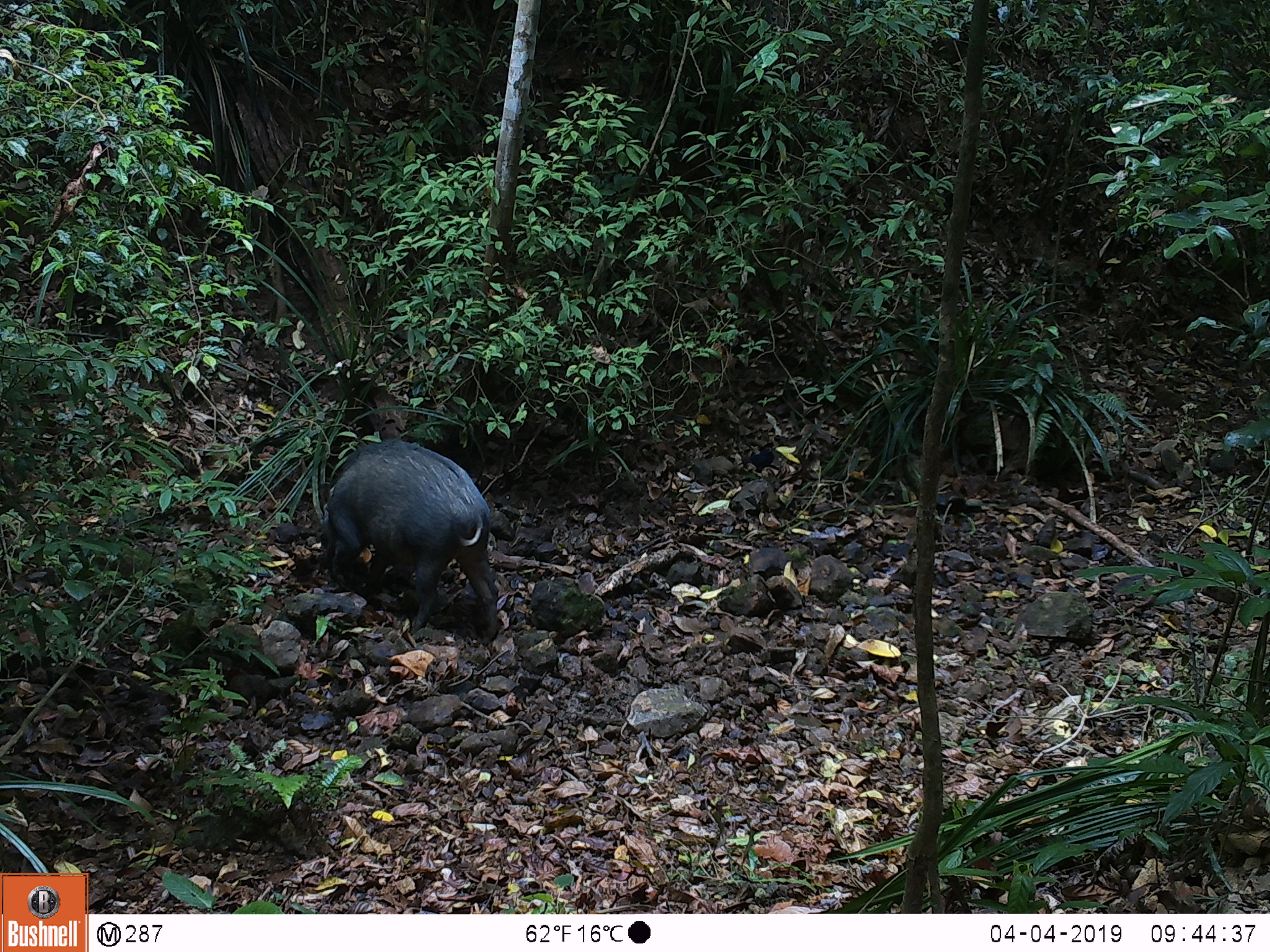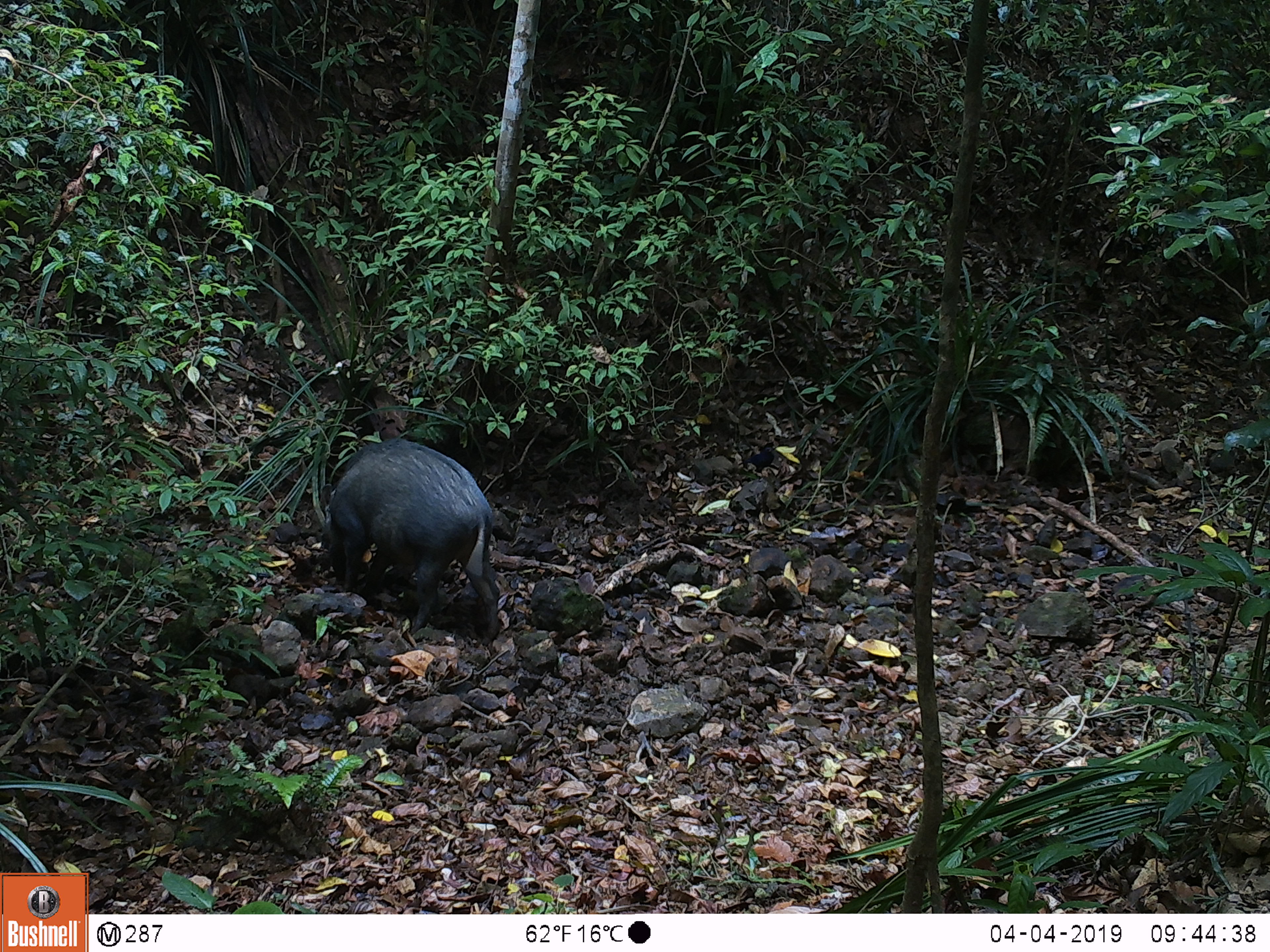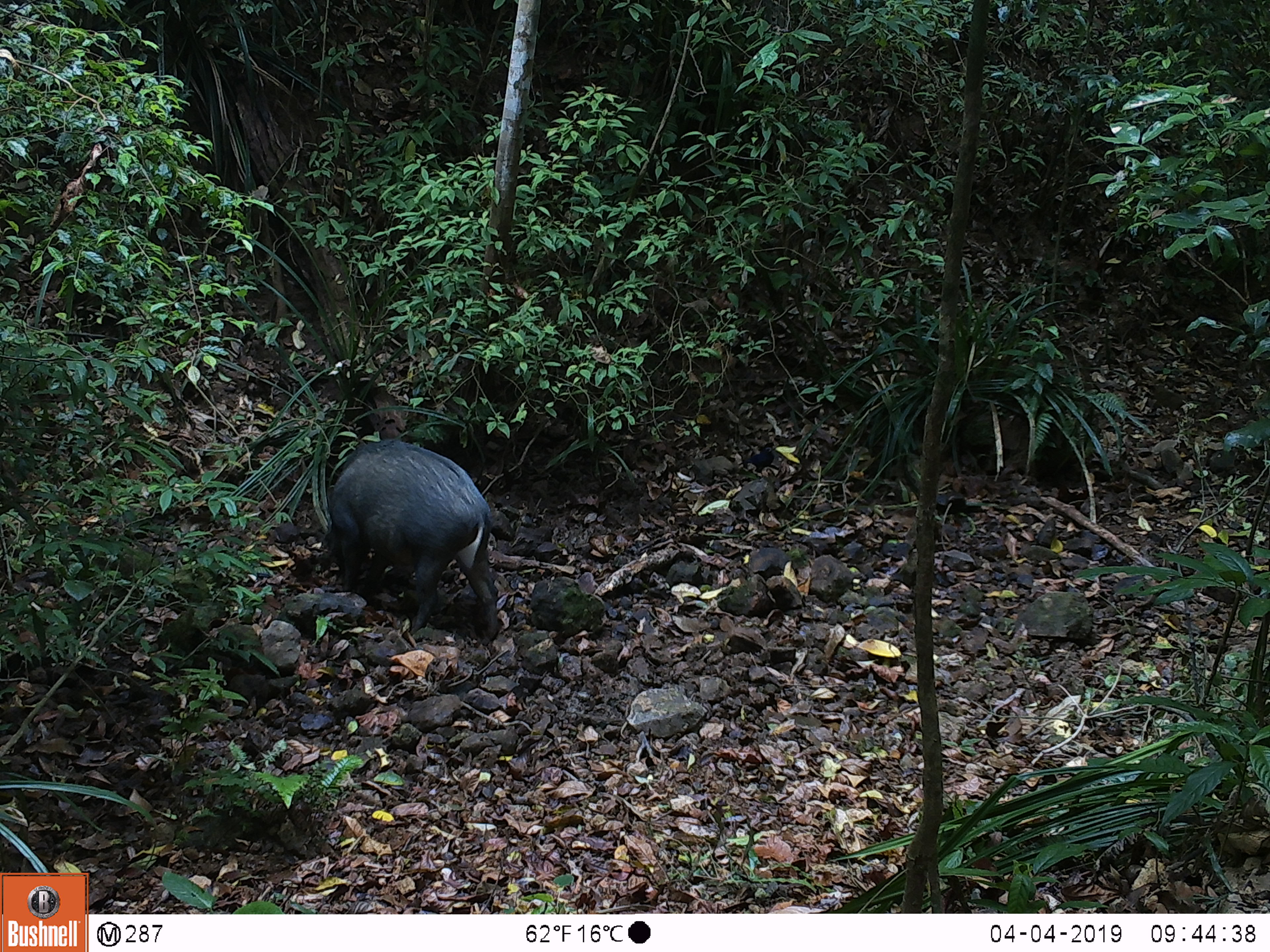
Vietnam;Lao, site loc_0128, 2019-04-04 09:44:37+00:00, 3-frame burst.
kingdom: Animalia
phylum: Chordata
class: Mammalia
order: Artiodactyla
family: Suidae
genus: Sus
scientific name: Sus scrofa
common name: eurasian wild pig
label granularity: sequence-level